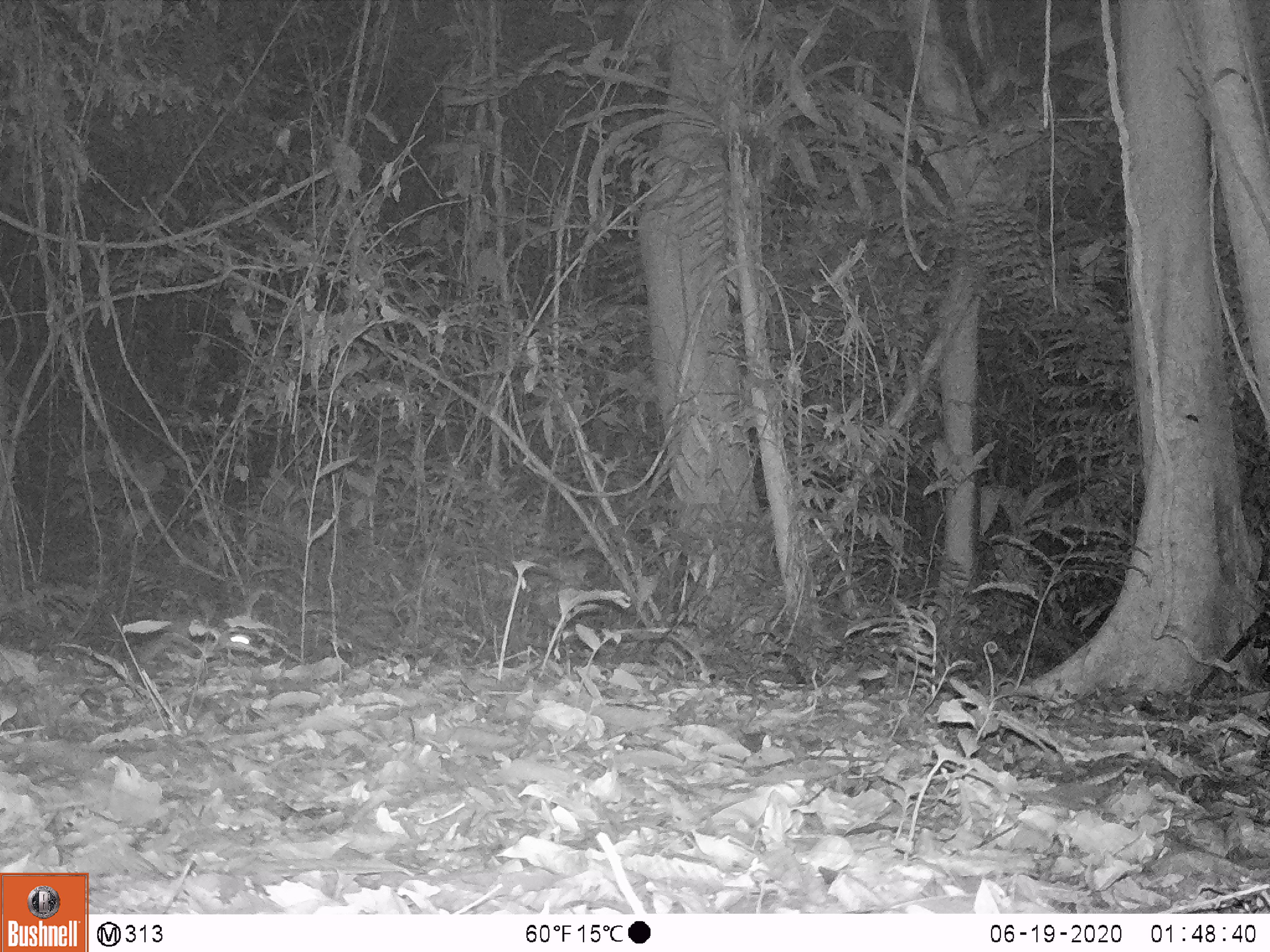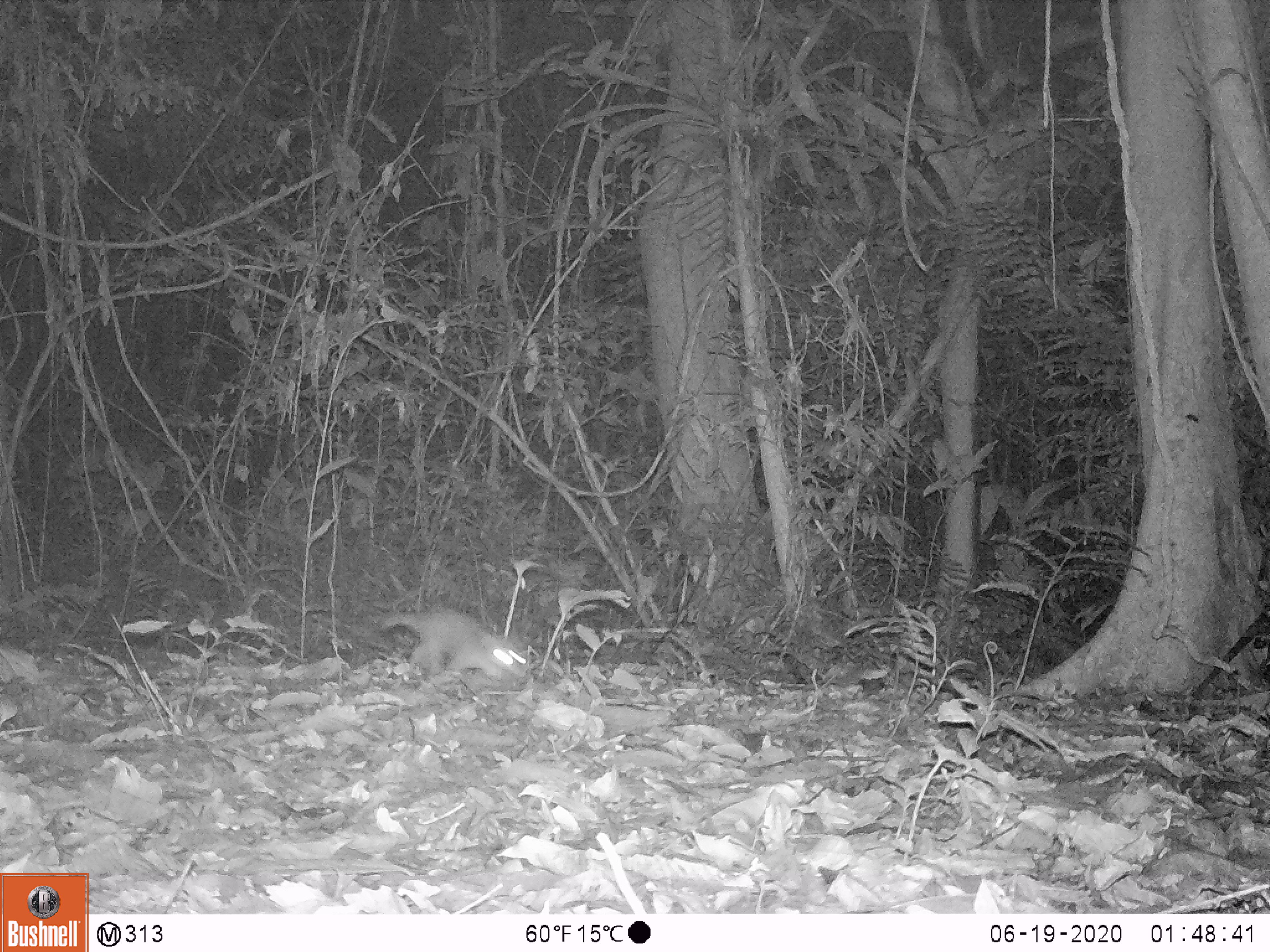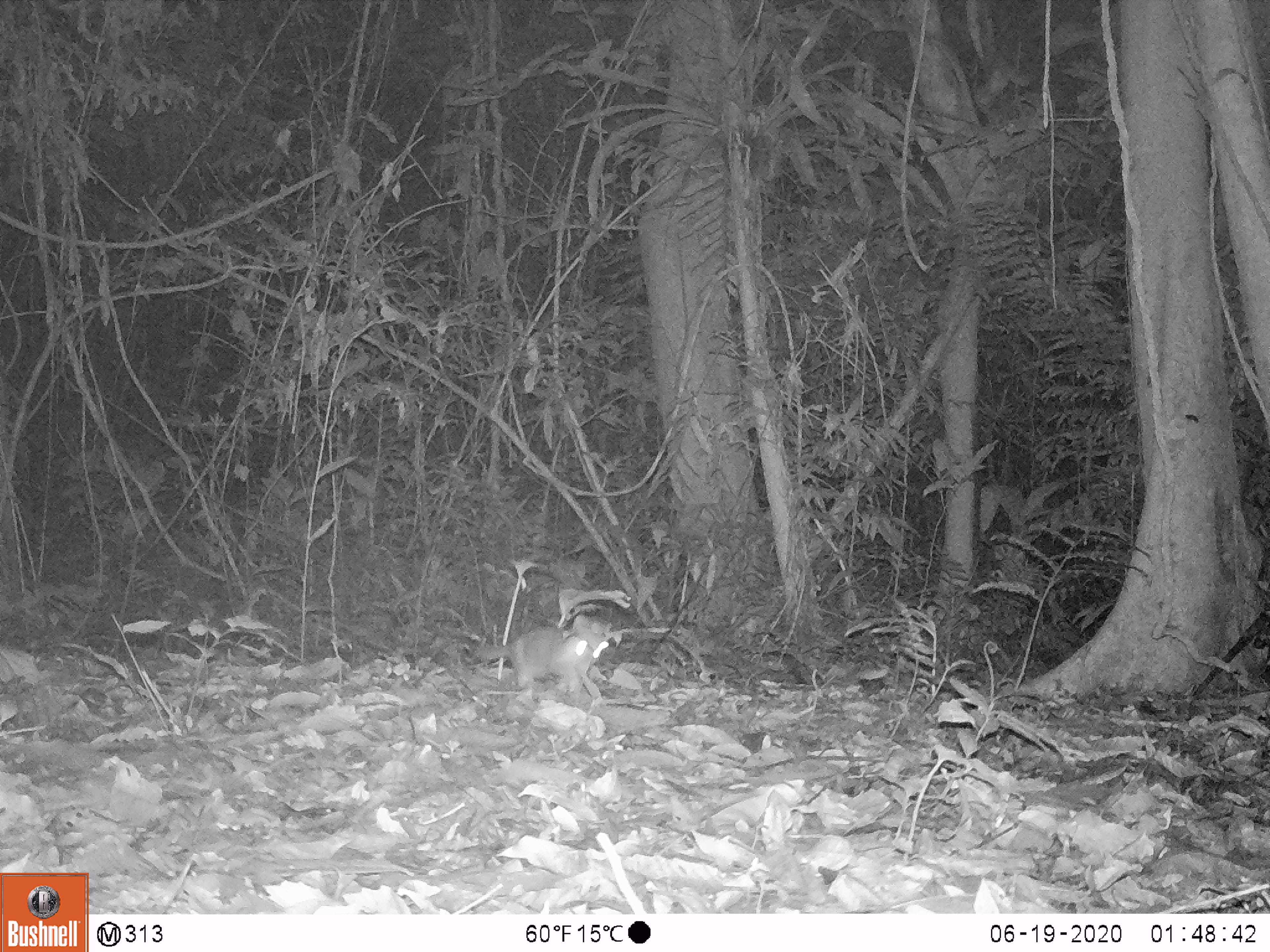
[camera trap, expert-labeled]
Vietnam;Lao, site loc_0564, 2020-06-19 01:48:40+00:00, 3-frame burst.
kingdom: Animalia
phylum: Chordata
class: Mammalia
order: Carnivora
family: Mustelidae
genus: Melogale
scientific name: Melogale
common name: ferret badger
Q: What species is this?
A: Ferret badger (Melogale).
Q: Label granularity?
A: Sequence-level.